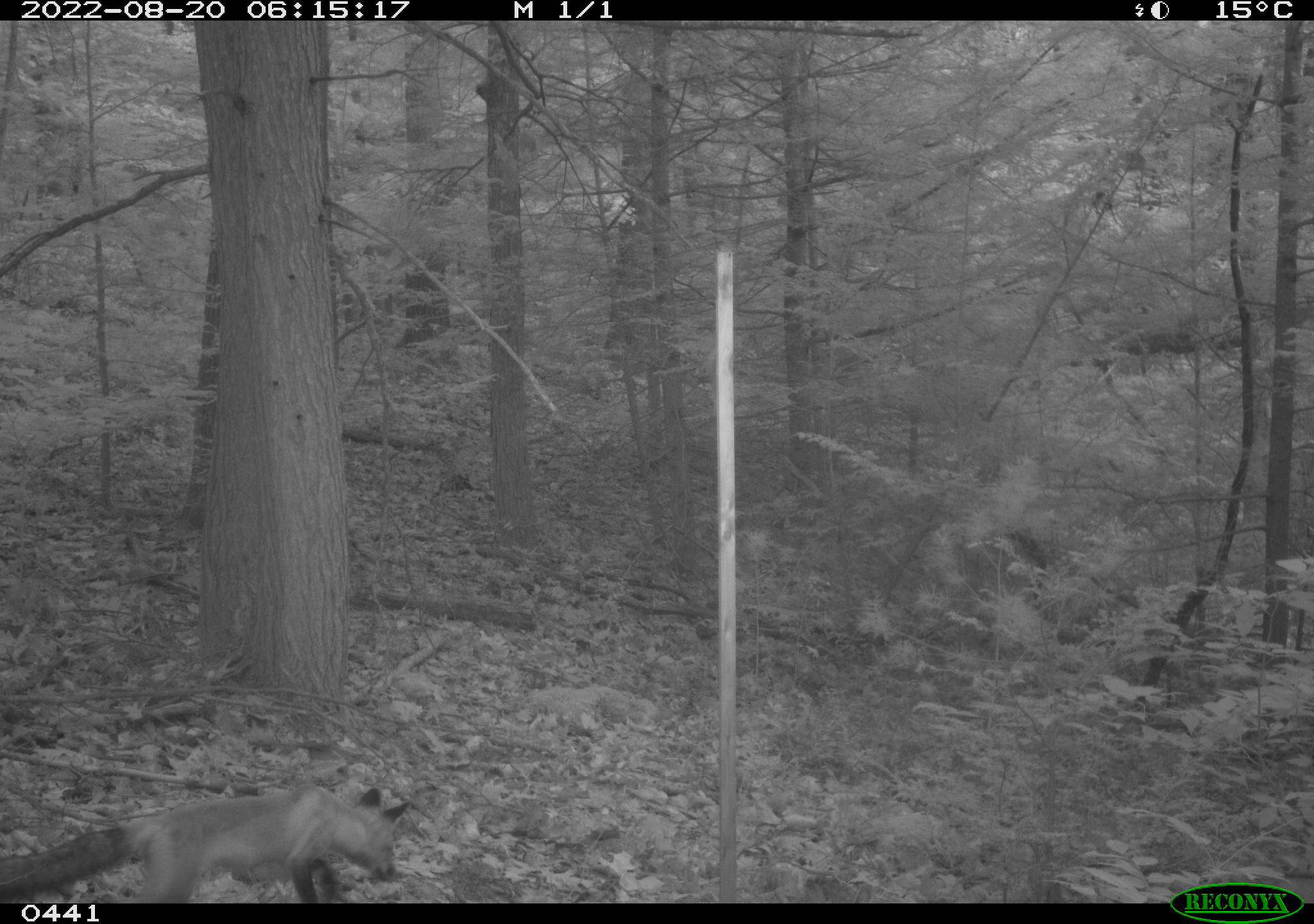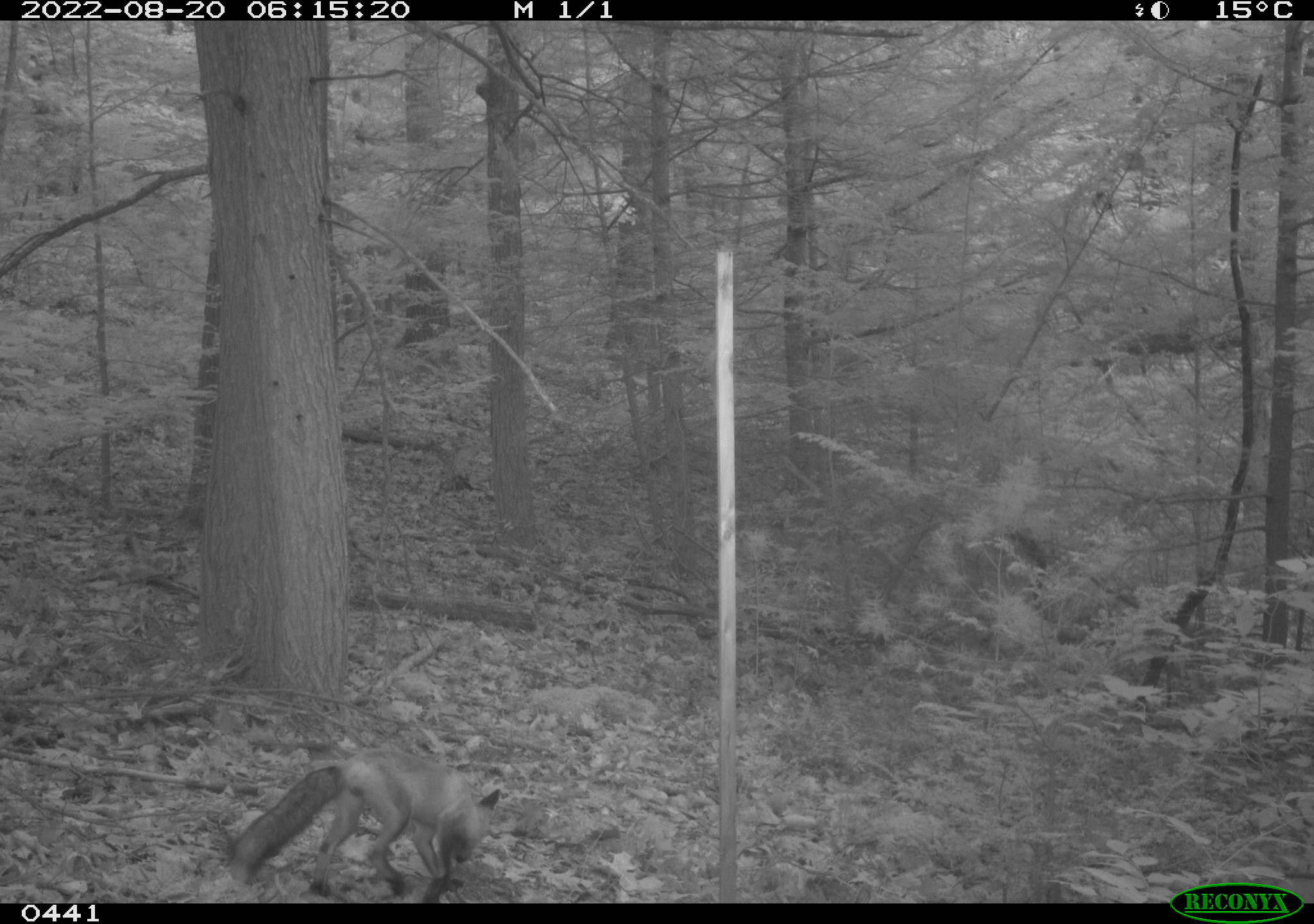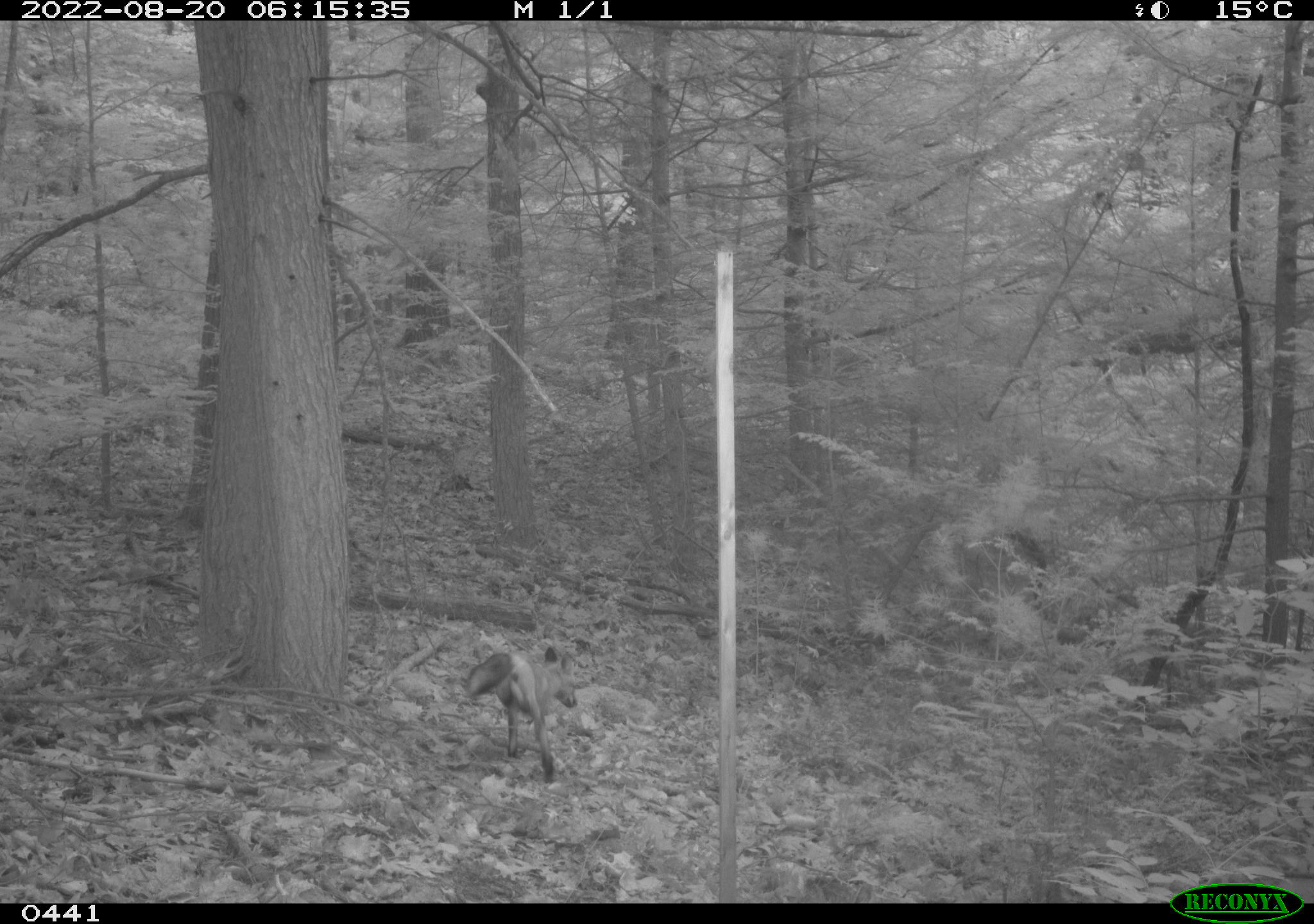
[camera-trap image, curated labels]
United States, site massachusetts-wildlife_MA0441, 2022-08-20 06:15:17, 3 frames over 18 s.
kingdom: Animalia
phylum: Chordata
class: Mammalia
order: Carnivora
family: Canidae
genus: Vulpes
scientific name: Vulpes vulpes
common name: red fox